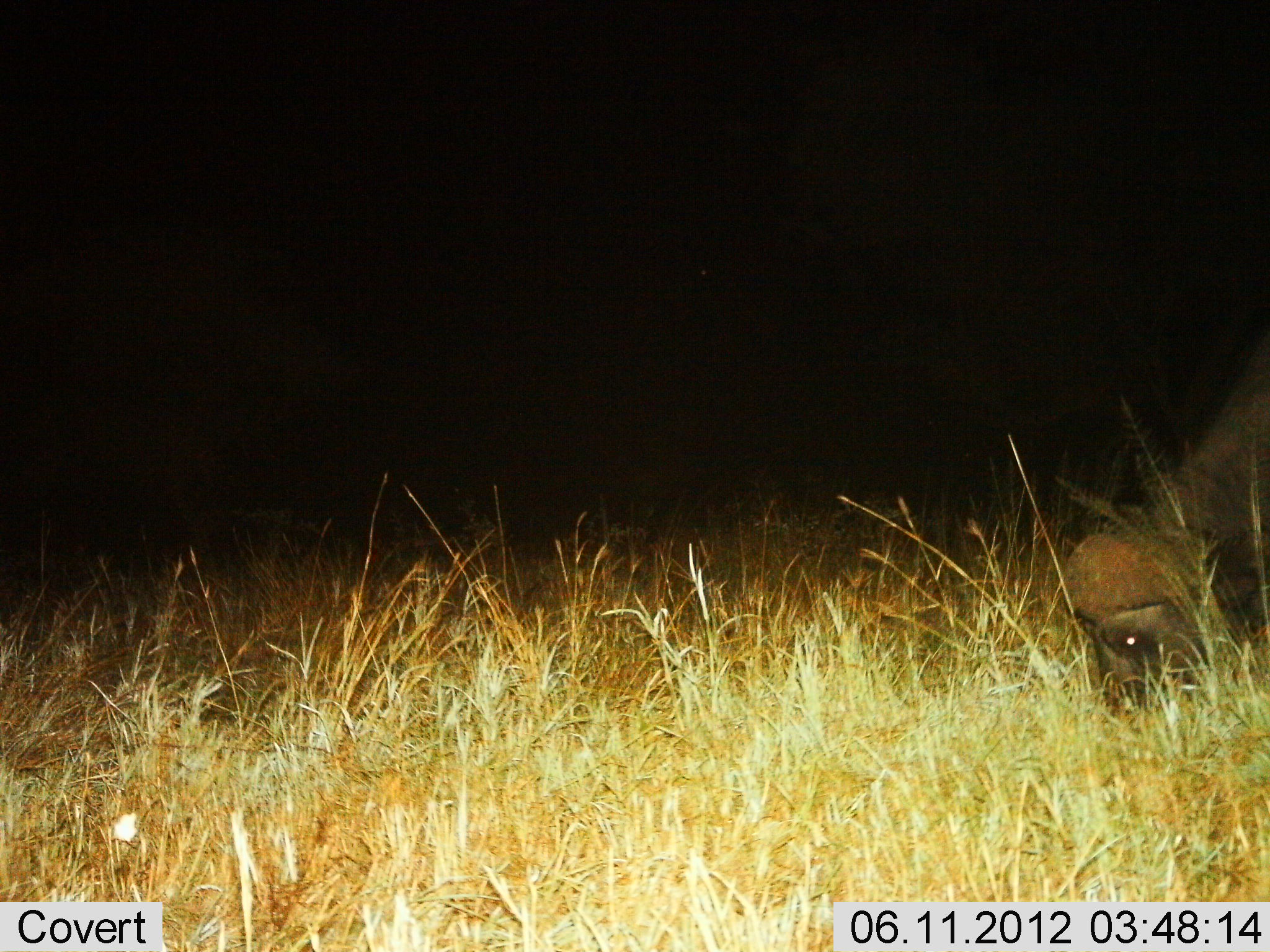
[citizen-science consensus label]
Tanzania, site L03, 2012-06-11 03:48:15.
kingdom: Animalia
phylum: Chordata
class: Mammalia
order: Artiodactyla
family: Bovidae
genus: Syncerus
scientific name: Syncerus caffer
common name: cape buffalo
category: buffalo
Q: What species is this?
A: Buffalo (cape buffalo) (Syncerus caffer).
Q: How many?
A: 1.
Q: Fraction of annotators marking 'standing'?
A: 0%.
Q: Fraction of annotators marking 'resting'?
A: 0%.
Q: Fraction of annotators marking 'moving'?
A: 0%.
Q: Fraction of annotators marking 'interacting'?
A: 0%.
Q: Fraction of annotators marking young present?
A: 0%.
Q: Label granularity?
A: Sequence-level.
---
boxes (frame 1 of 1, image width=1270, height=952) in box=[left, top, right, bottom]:
animal: box=[1062, 346, 1270, 725]